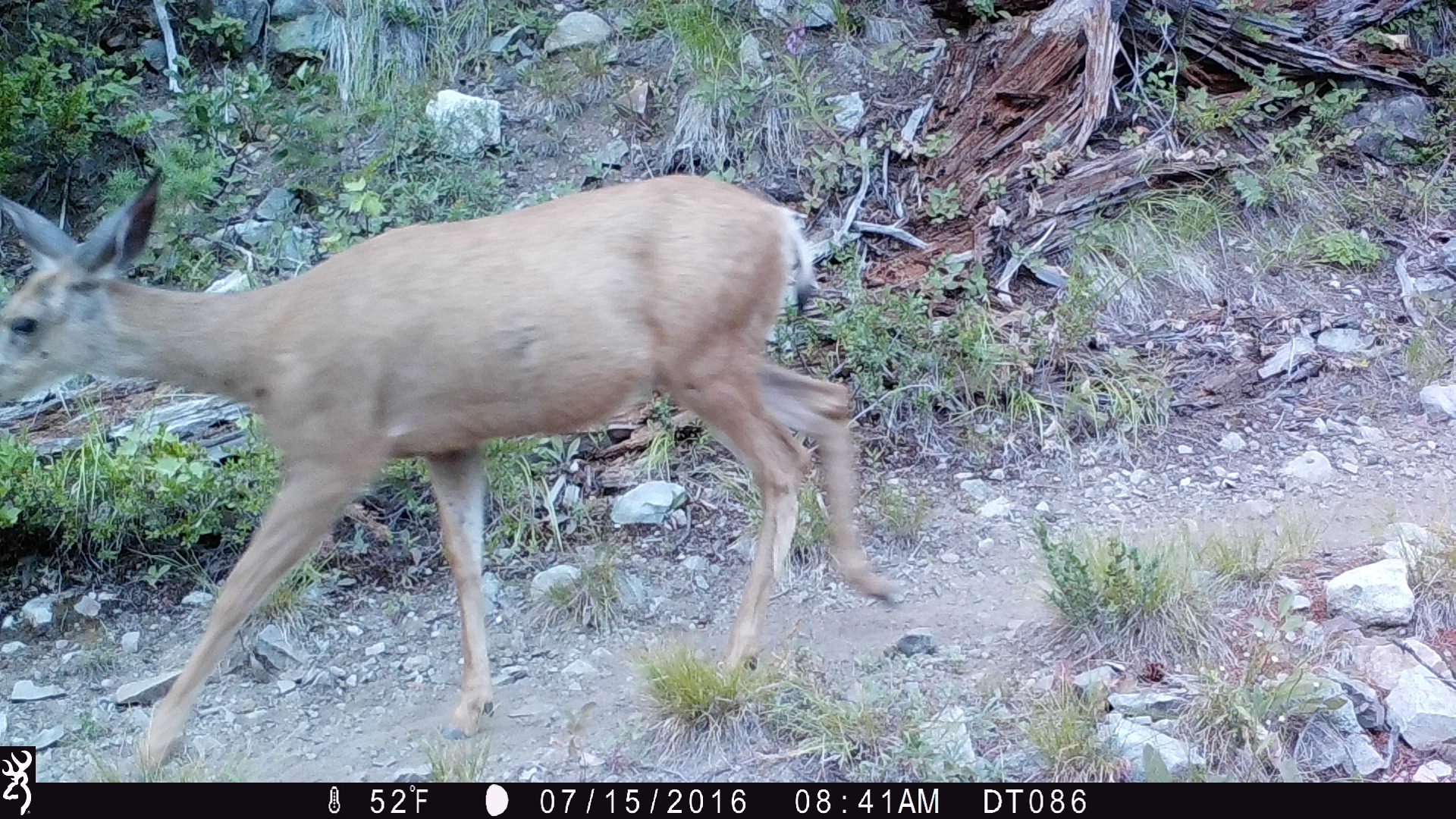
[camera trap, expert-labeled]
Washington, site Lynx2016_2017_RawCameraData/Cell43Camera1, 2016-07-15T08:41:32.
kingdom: Animalia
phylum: Chordata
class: Mammalia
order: Artiodactyla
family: Cervidae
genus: Odocoileus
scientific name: Odocoileus hemionus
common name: mule deer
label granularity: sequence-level